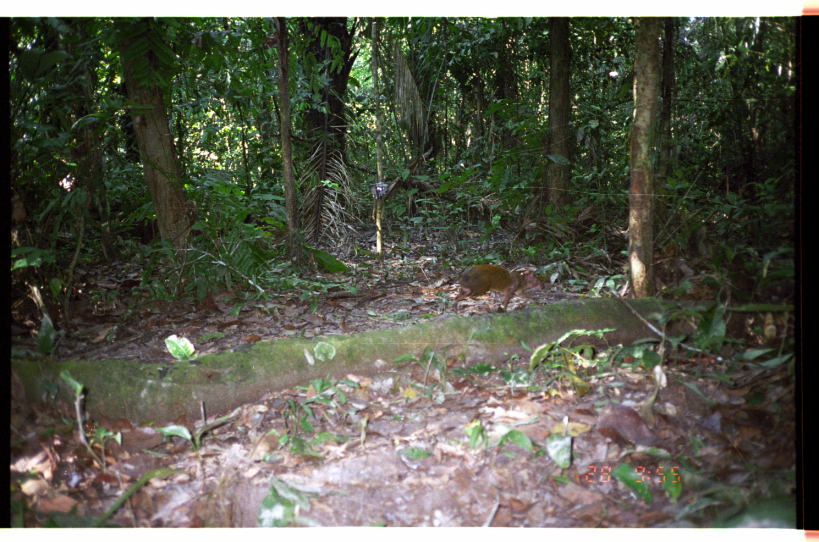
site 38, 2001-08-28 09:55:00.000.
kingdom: Animalia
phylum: Chordata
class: Mammalia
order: Rodentia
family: Dasyproctidae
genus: Dasyprocta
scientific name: Dasyprocta punctata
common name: central american agouti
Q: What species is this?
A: Dasyprocta punctata (central american agouti).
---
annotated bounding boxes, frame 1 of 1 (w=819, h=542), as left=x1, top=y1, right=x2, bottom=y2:
dasyprocta punctata: left=449, top=263, right=545, bottom=313